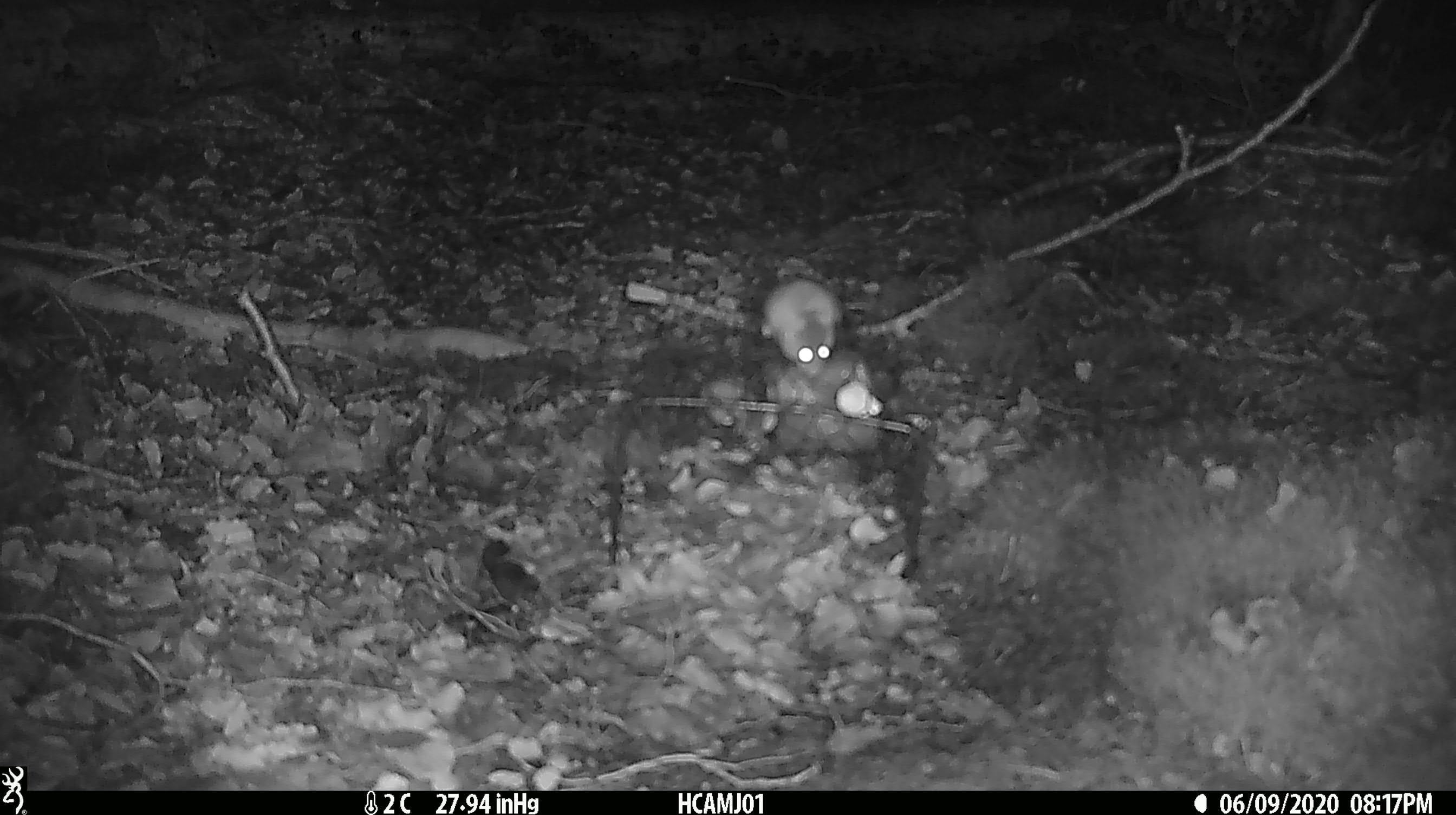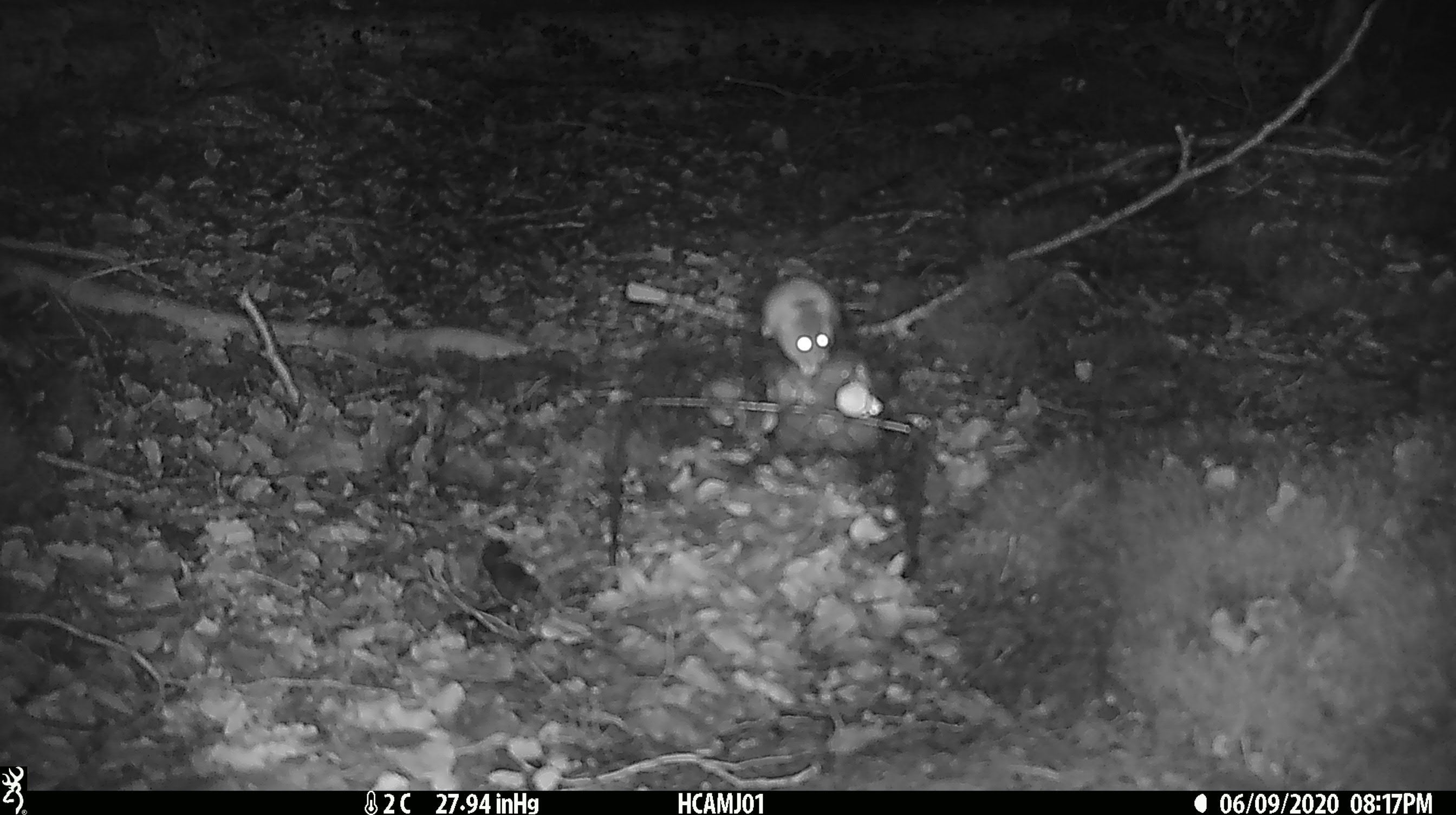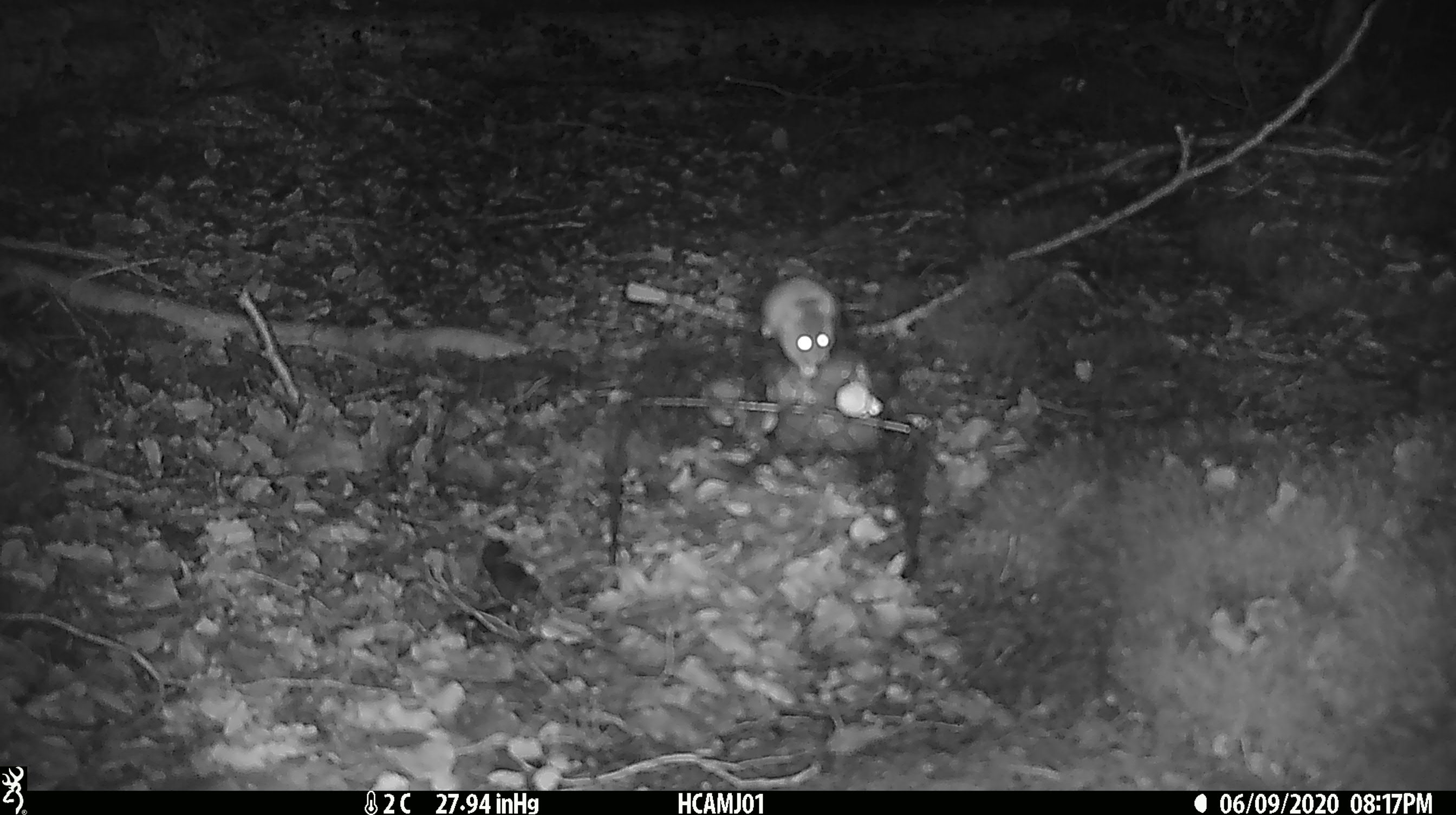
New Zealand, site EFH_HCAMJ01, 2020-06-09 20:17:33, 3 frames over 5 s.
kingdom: Animalia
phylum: Chordata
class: Mammalia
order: Rodentia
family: Muridae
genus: Mus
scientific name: Mus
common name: mouse